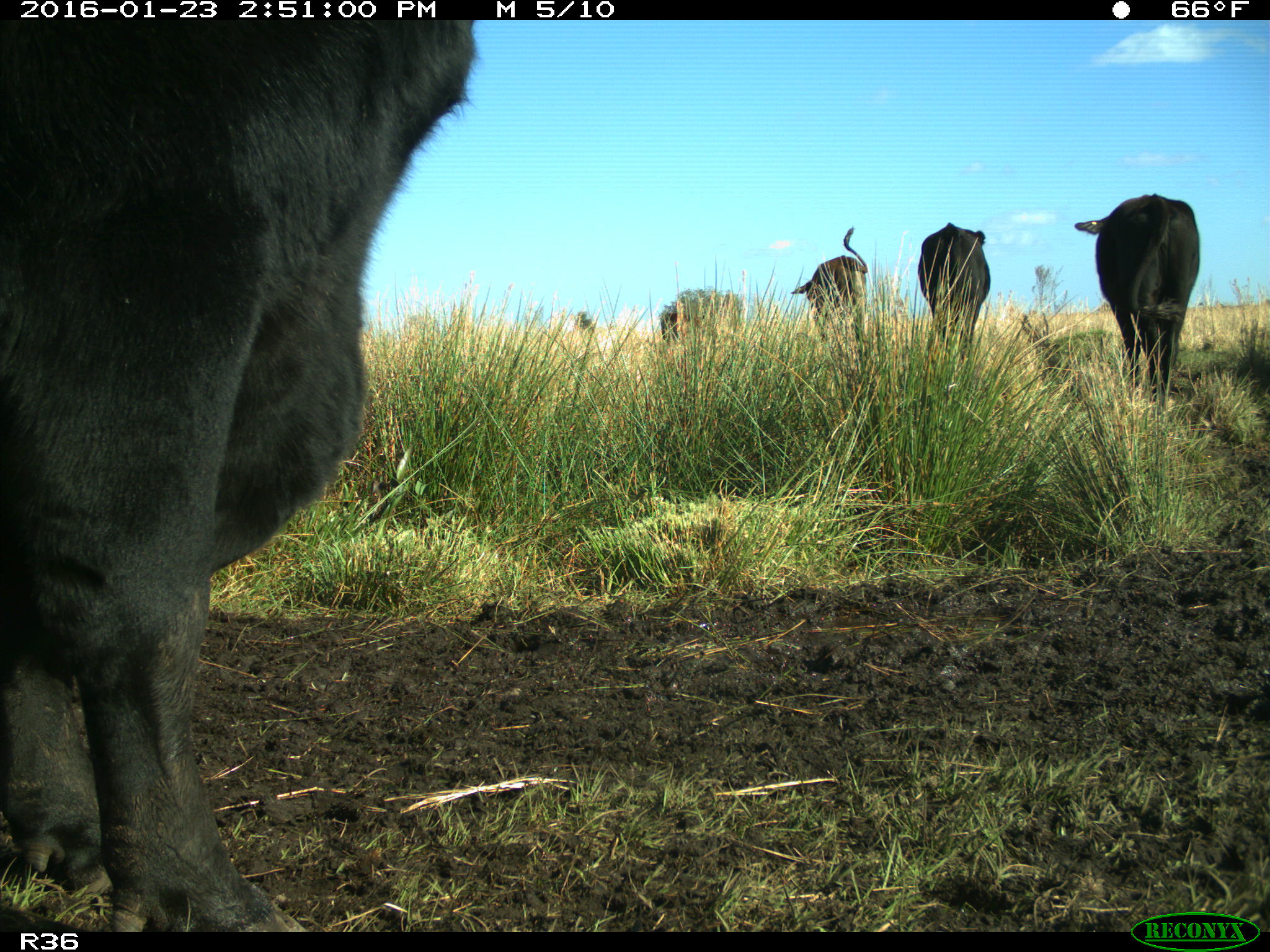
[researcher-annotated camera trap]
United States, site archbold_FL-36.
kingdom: Animalia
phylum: Chordata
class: Mammalia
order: Artiodactyla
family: Bovidae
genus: Bos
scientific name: Bos taurus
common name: domestic cow